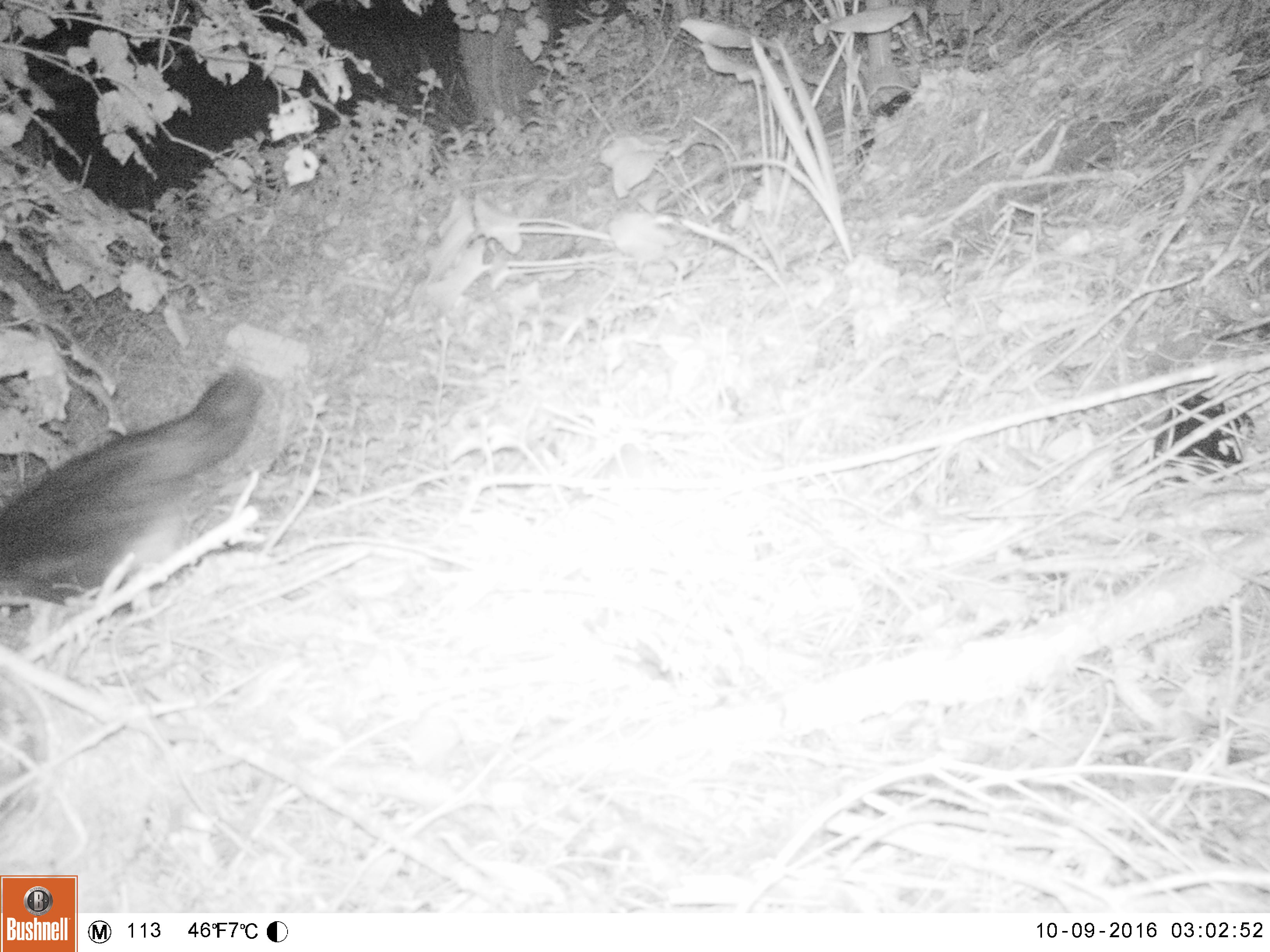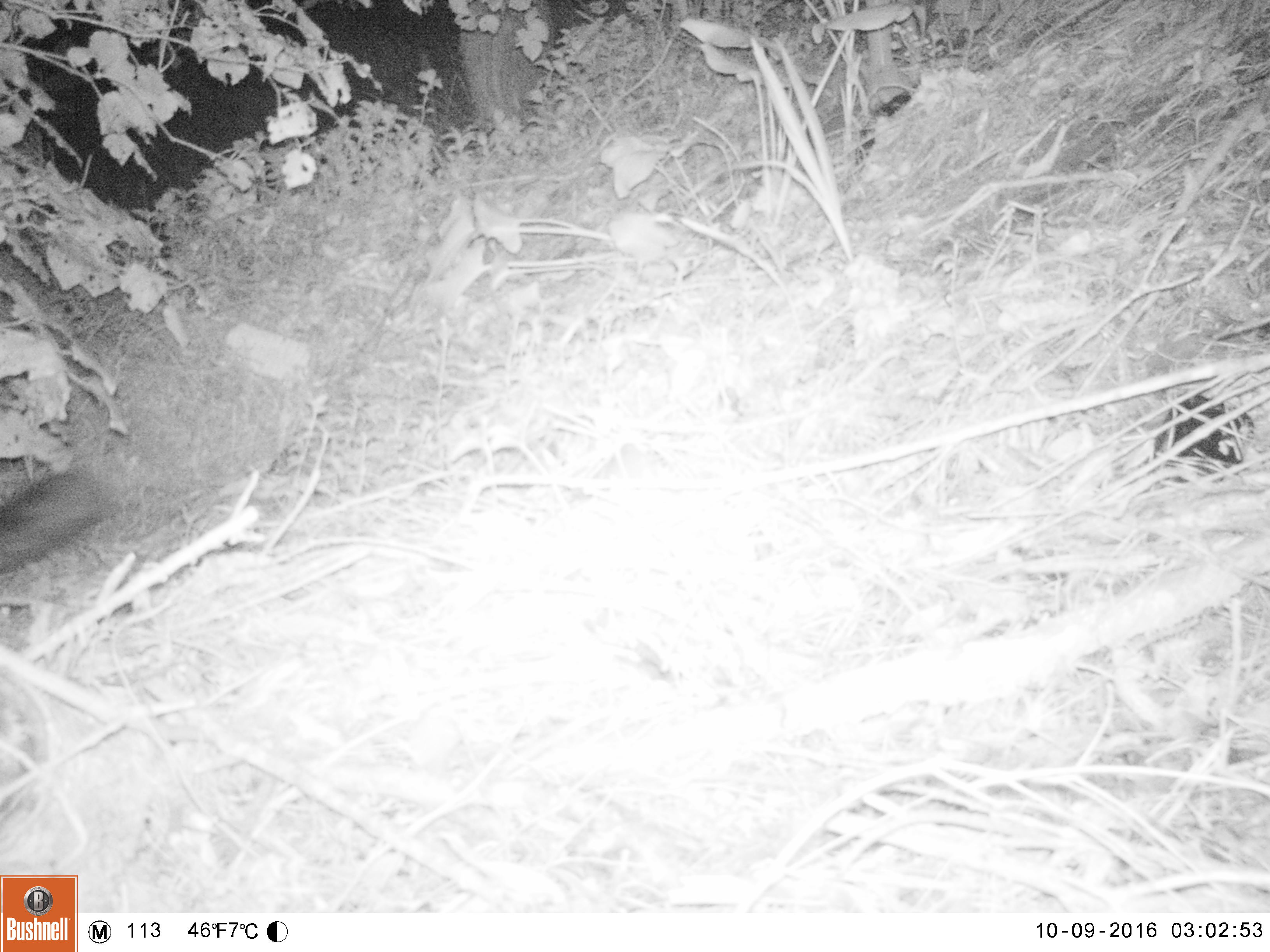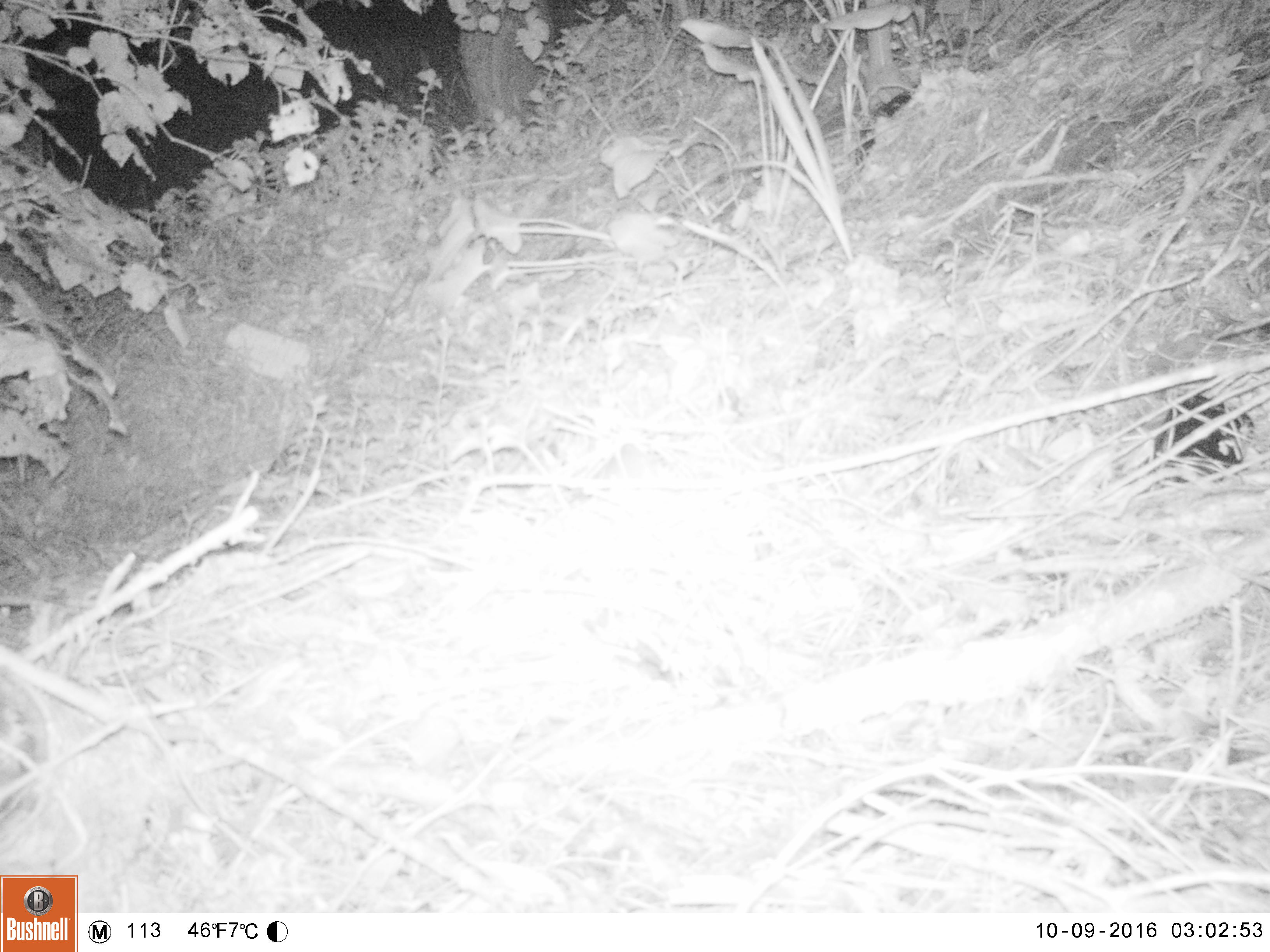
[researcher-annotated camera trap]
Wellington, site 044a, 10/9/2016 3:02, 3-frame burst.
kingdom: Animalia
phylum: Chordata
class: Mammalia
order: Carnivora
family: Felidae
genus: Felis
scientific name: Felis catus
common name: cat